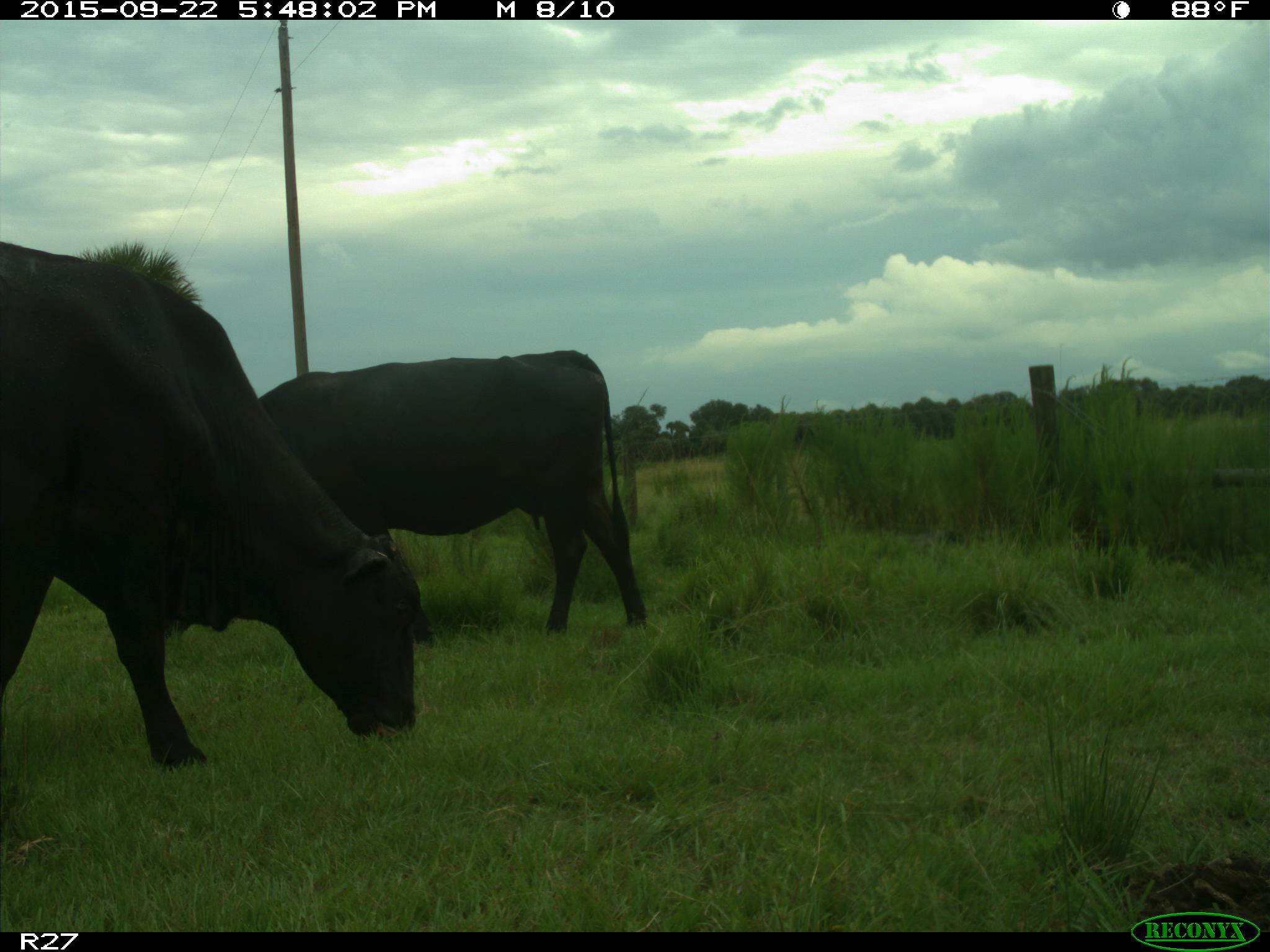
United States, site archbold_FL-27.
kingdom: Animalia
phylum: Chordata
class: Mammalia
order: Artiodactyla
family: Bovidae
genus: Bos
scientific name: Bos taurus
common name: domestic cow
Bos taurus (domestic cow).